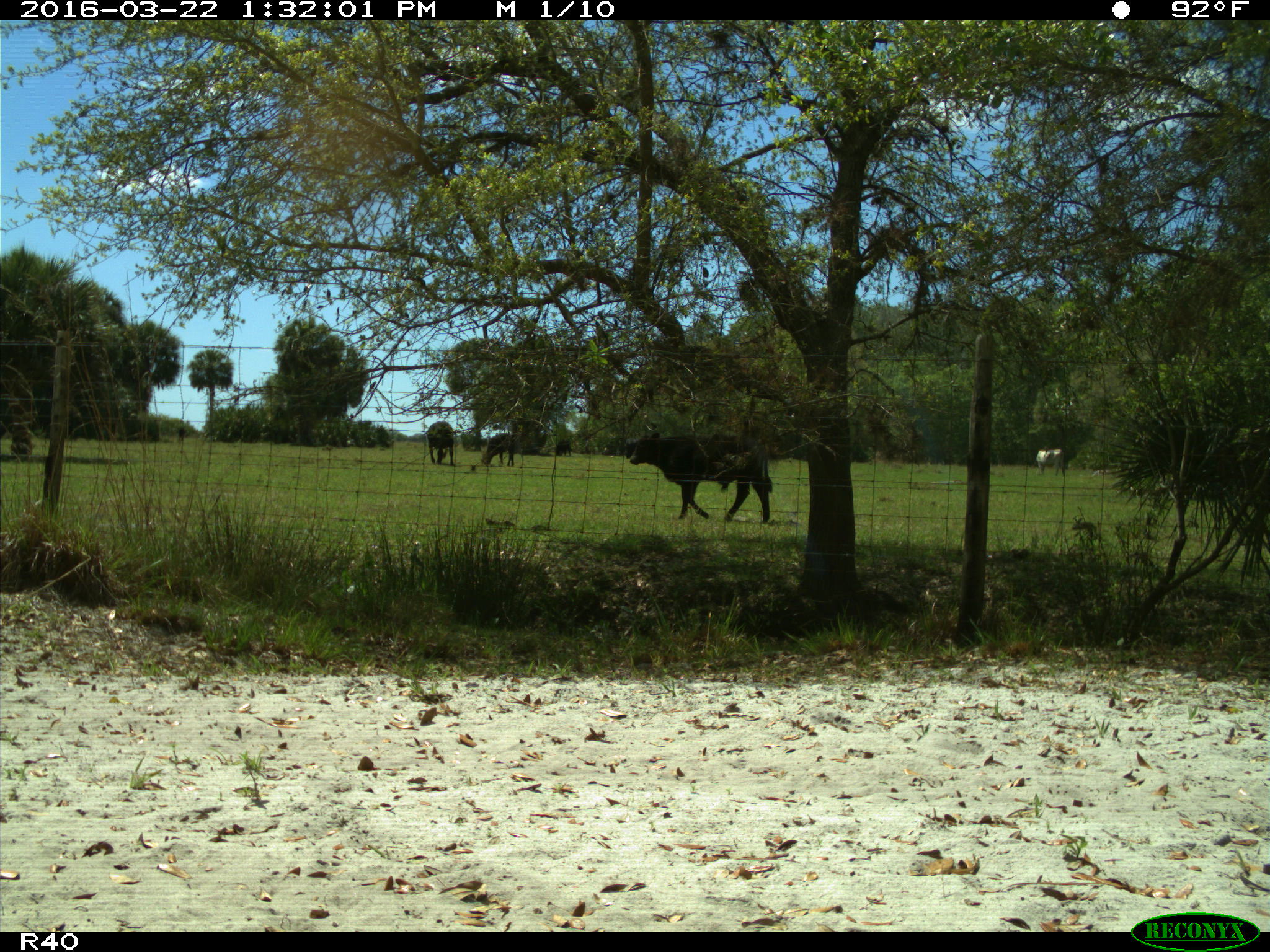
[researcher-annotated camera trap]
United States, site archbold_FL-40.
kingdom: Animalia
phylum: Chordata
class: Mammalia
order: Artiodactyla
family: Bovidae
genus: Bos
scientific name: Bos taurus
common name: domestic cow